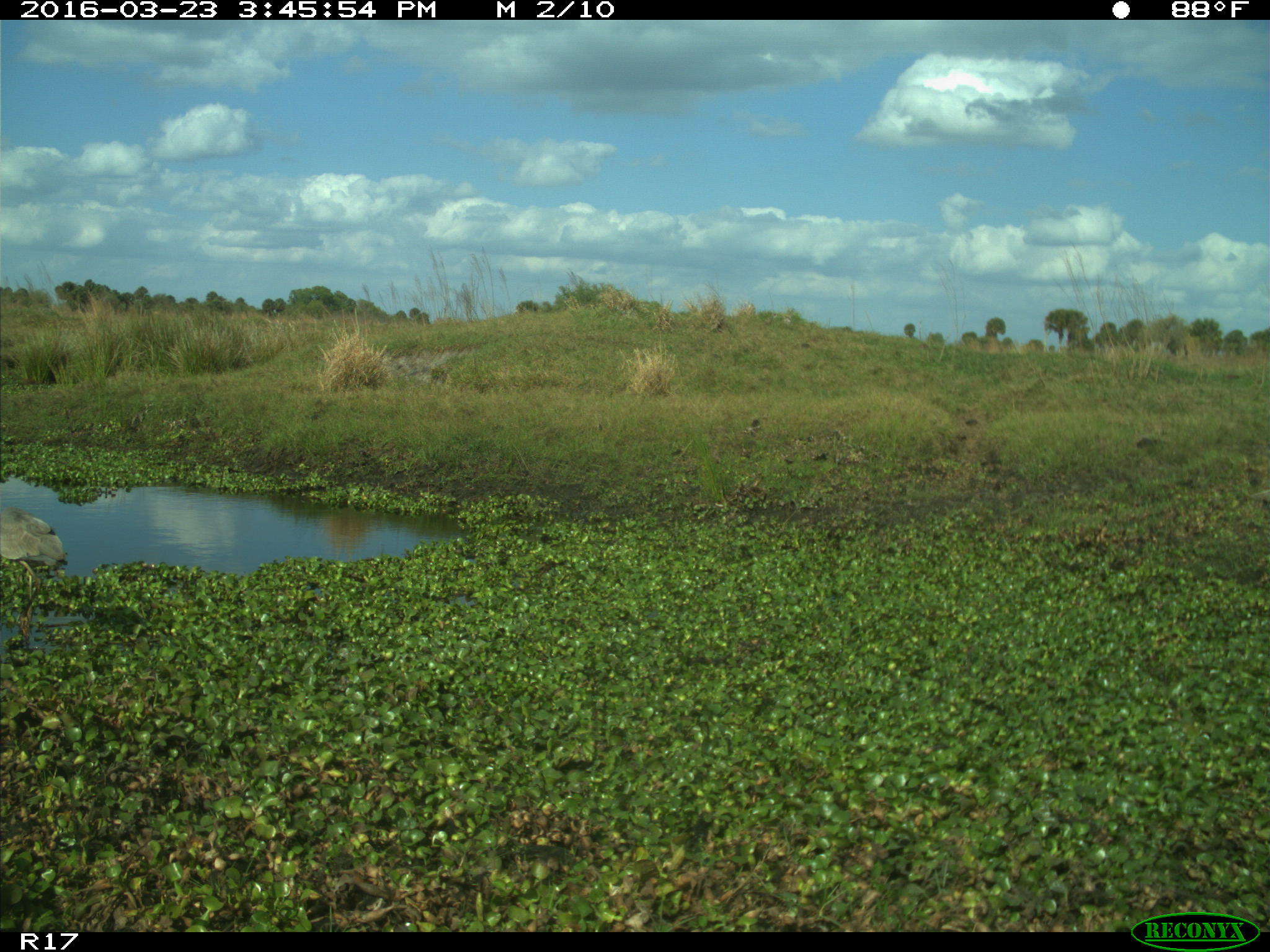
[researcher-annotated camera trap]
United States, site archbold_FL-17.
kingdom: Animalia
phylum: Chordata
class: Mammalia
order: Artiodactyla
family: Cervidae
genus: Odocoileus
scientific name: Odocoileus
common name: deer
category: unidentified deer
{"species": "unidentified deer (deer) (Odocoileus)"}